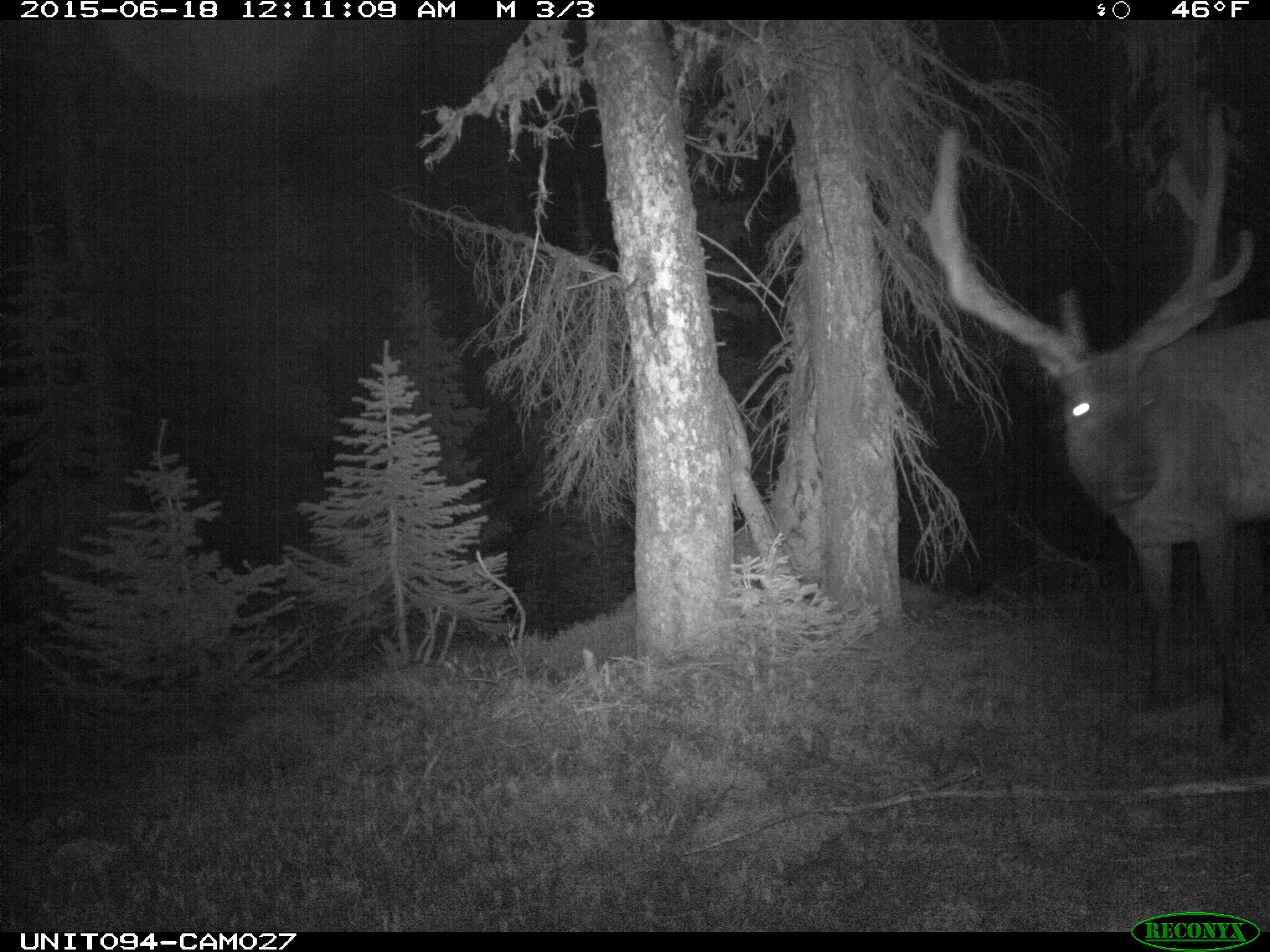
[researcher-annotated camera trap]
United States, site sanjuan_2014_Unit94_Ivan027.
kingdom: Animalia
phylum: Chordata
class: Mammalia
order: Artiodactyla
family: Cervidae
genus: Cervus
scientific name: Cervus elaphus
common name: red deer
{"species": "Cervus elaphus (red deer)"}